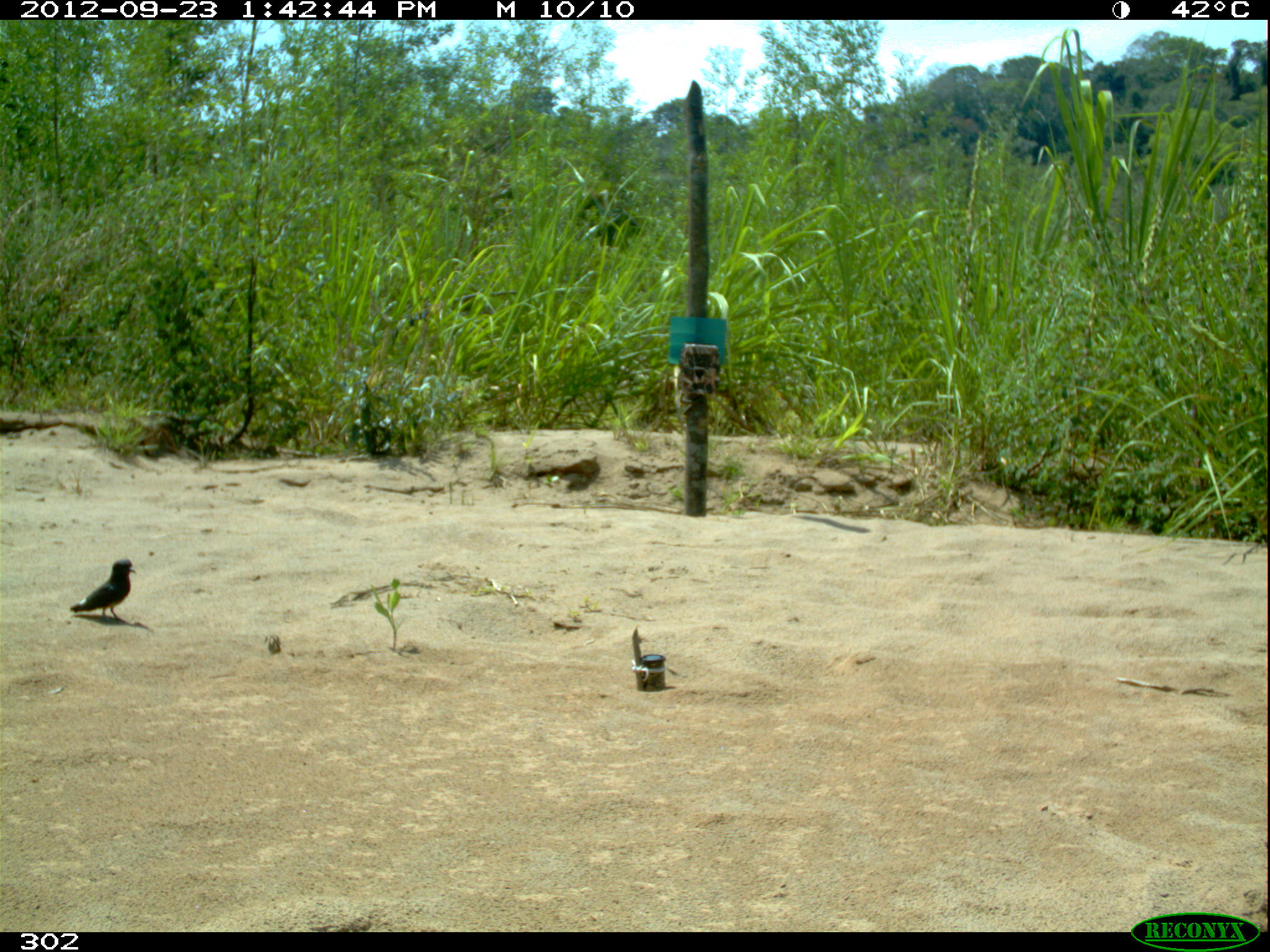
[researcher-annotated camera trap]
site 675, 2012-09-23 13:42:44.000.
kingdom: Animalia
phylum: Chordata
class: Aves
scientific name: Aves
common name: bird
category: unknown bird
Unknown bird (bird) (Aves).